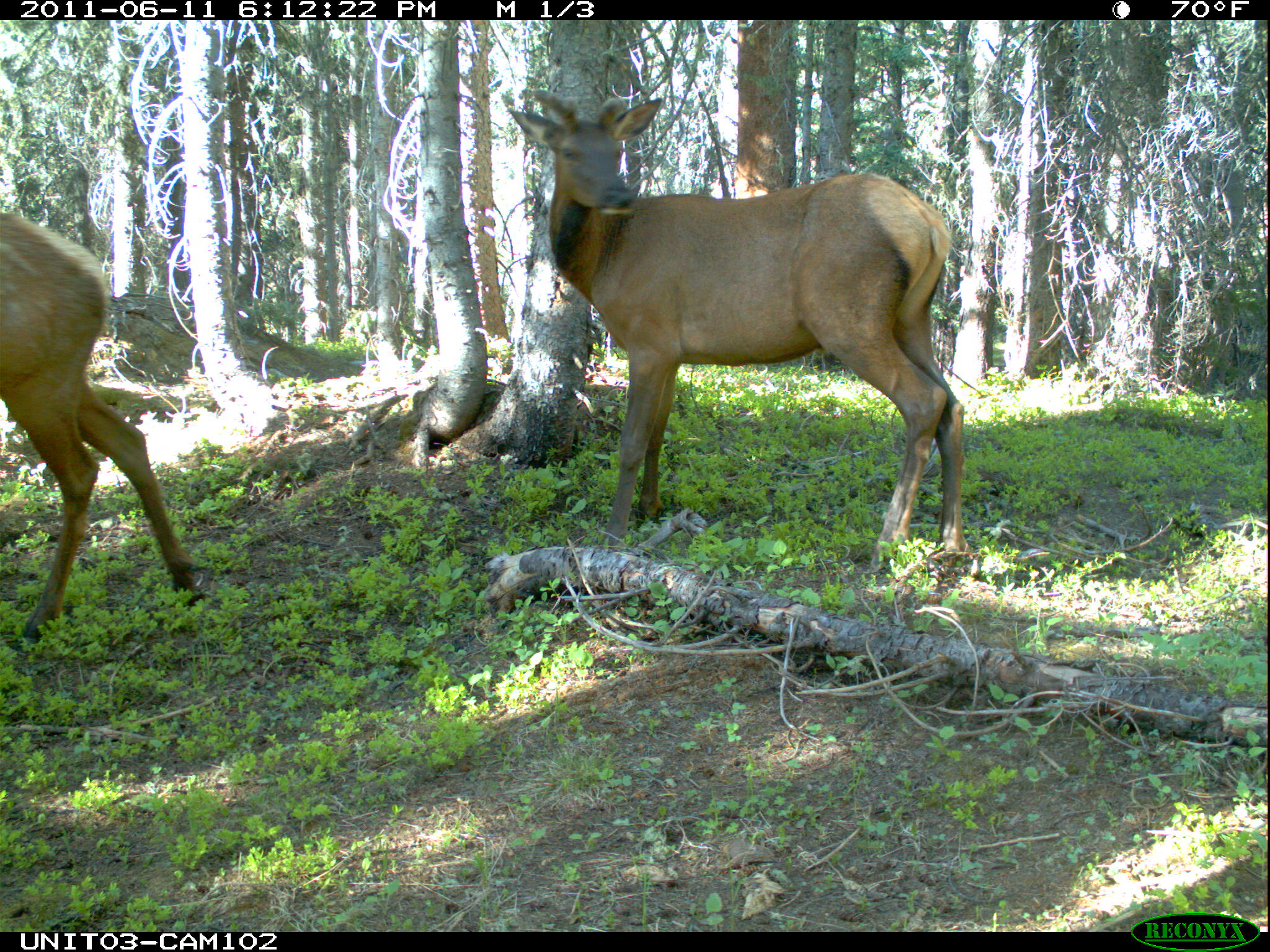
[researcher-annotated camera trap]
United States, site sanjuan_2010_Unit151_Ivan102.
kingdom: Animalia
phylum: Chordata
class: Mammalia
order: Artiodactyla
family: Cervidae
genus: Cervus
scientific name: Cervus elaphus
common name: red deer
Cervus elaphus (red deer).